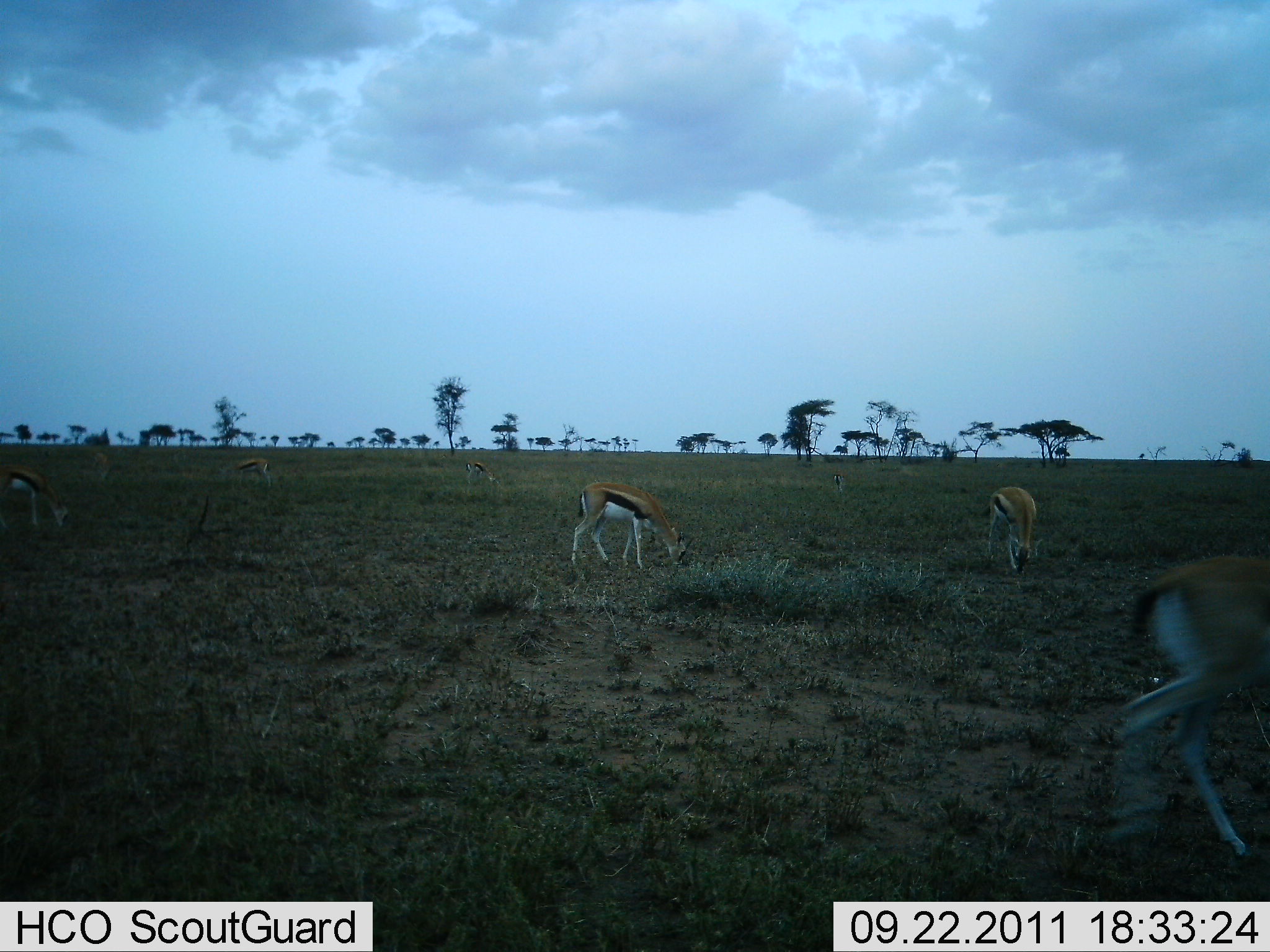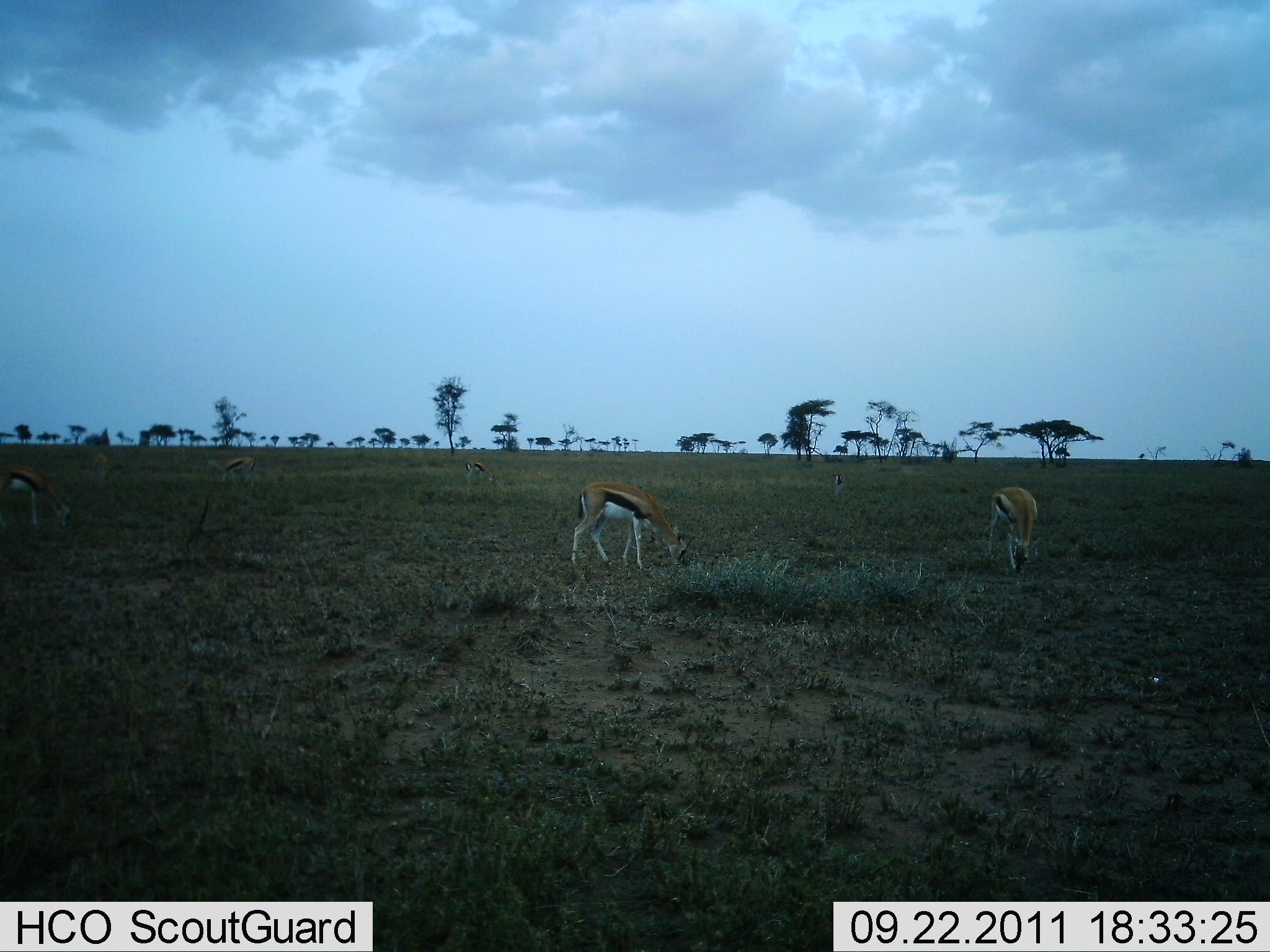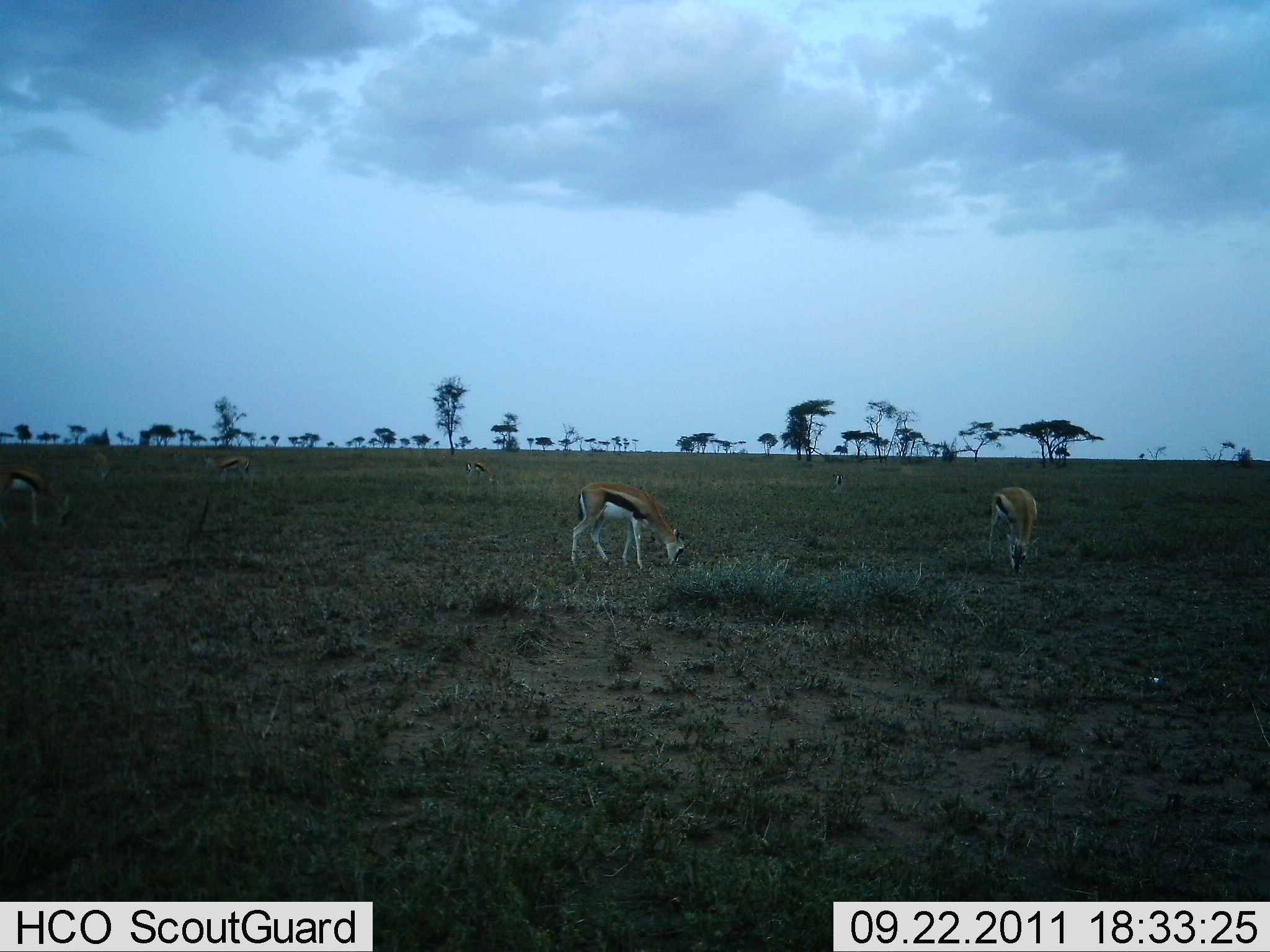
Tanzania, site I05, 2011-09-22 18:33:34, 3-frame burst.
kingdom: Animalia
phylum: Chordata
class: Mammalia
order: Artiodactyla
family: Bovidae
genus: Eudorcas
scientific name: Eudorcas thomsonii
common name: thomson's gazelle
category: gazellethomsons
Gazellethomsons (thomson's gazelle) (Eudorcas thomsonii), count 7. Behavior (volunteer vote fractions): standing 27%, resting 0%, moving 45%, interacting 0%. Young present (vote fraction): 0%. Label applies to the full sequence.